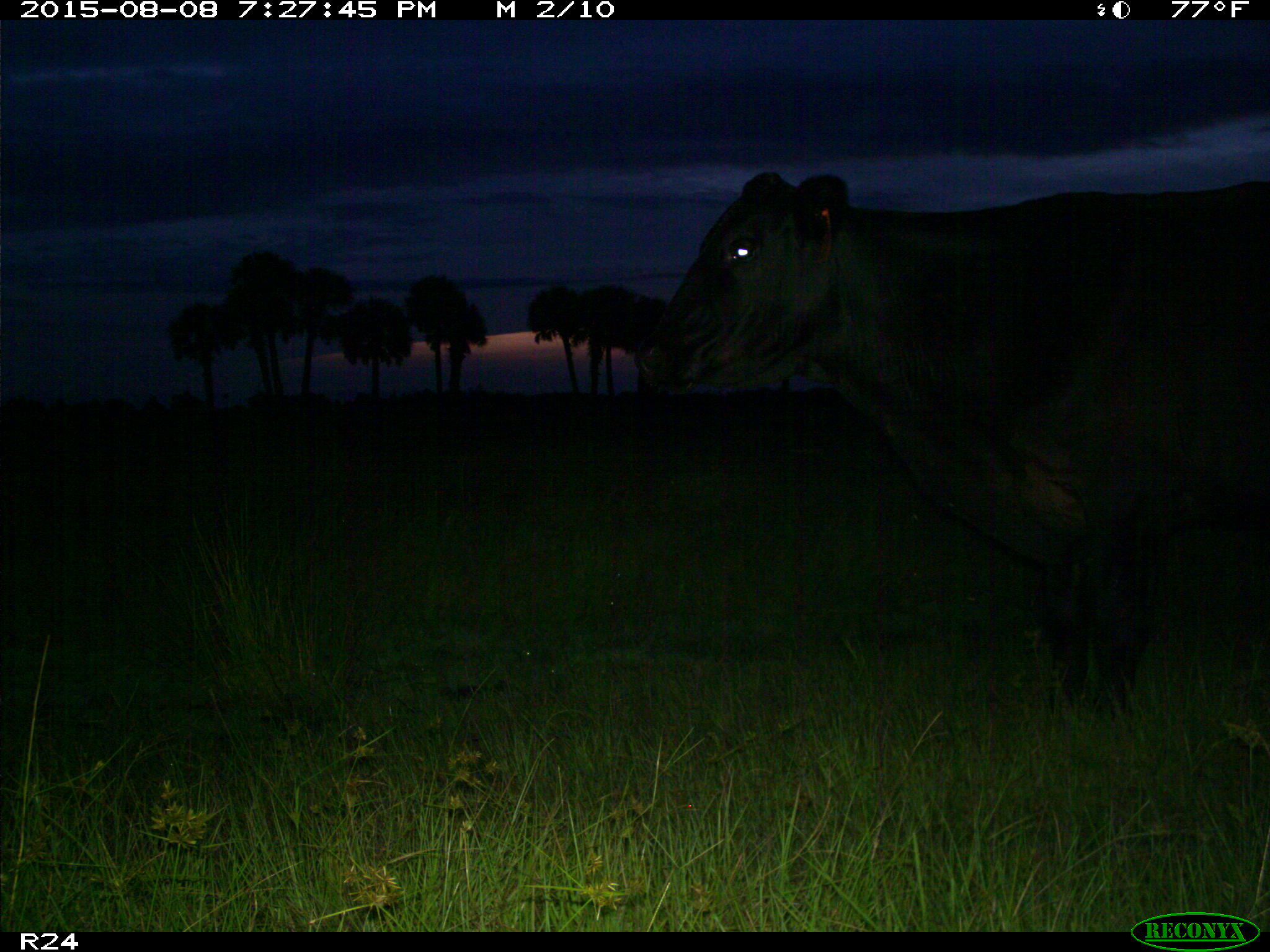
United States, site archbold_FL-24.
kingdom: Animalia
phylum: Chordata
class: Mammalia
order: Artiodactyla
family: Bovidae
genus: Bos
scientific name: Bos taurus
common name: domestic cow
Bos taurus (domestic cow).